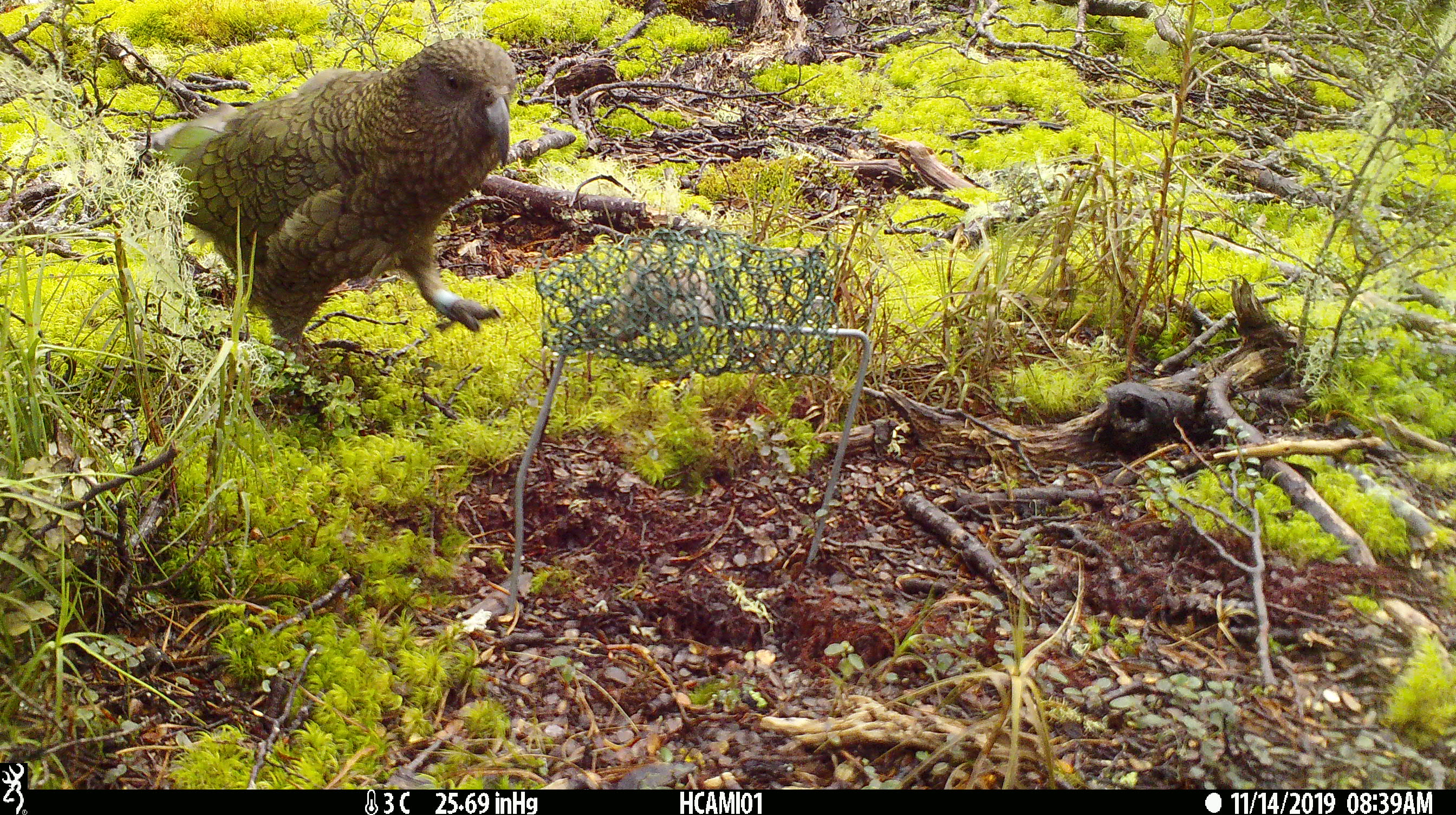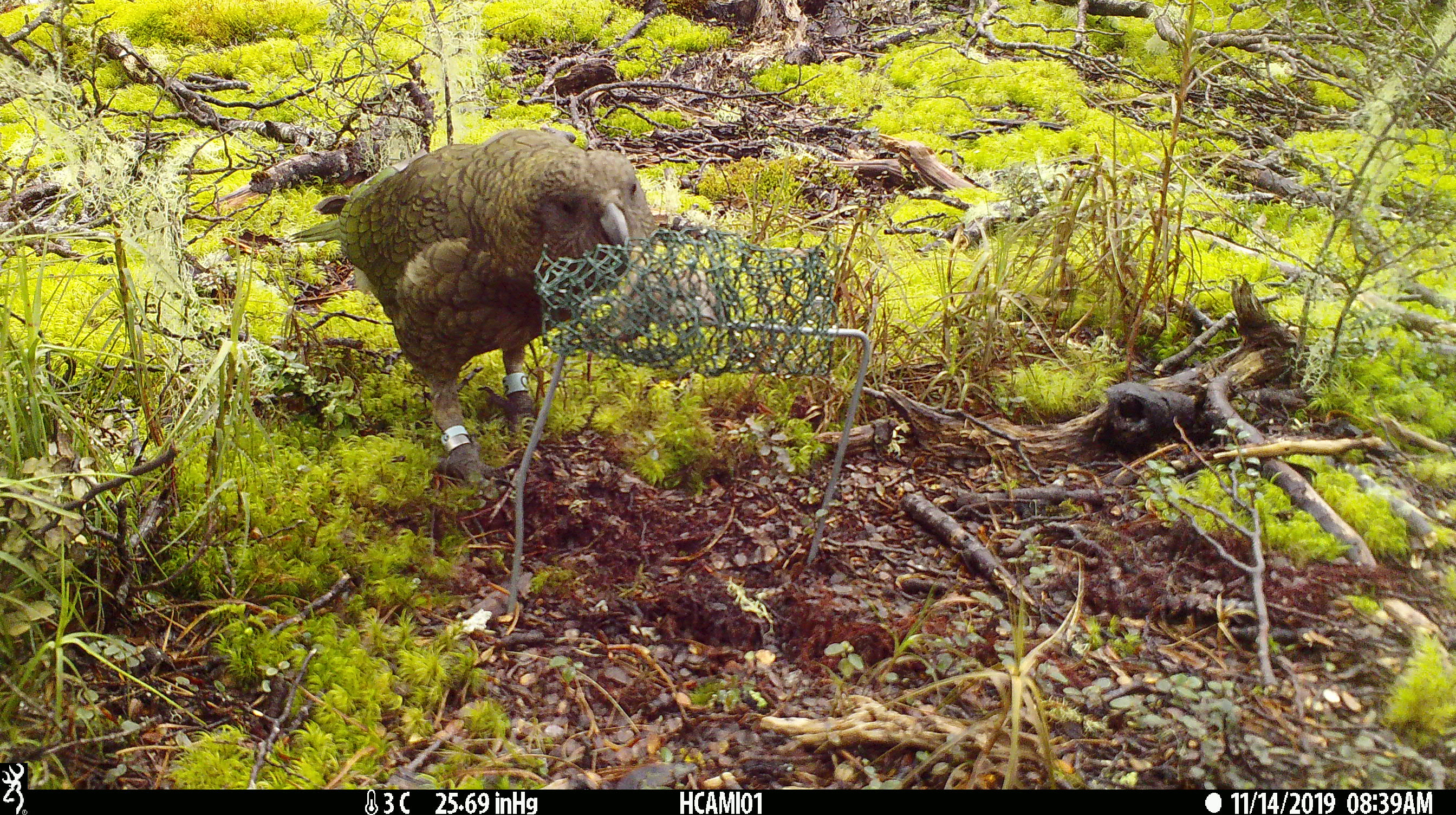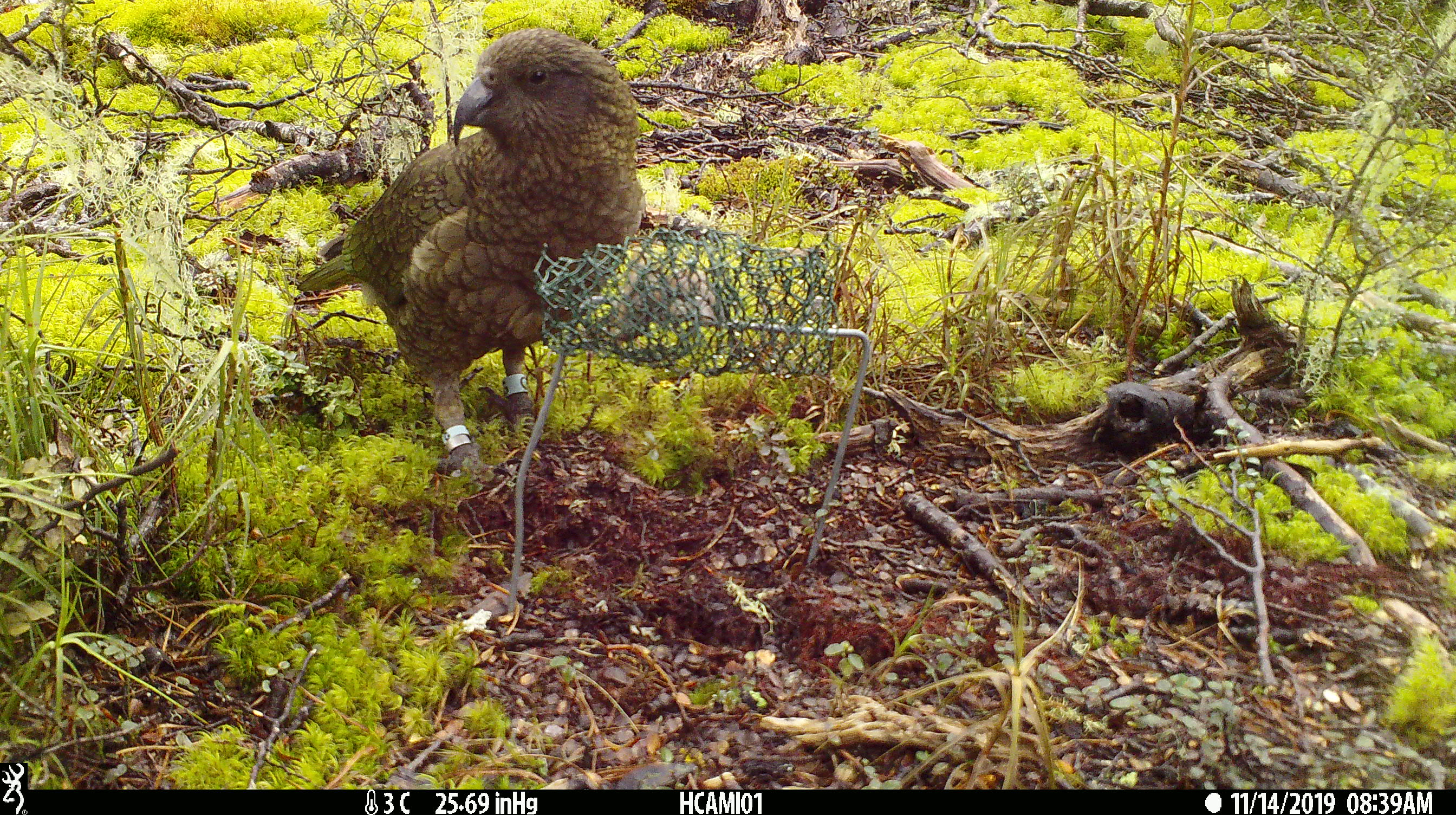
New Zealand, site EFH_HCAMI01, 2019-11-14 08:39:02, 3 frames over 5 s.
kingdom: Animalia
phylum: Chordata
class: Aves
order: Psittaciformes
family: Strigopidae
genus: Nestor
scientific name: Nestor notabilis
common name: kea